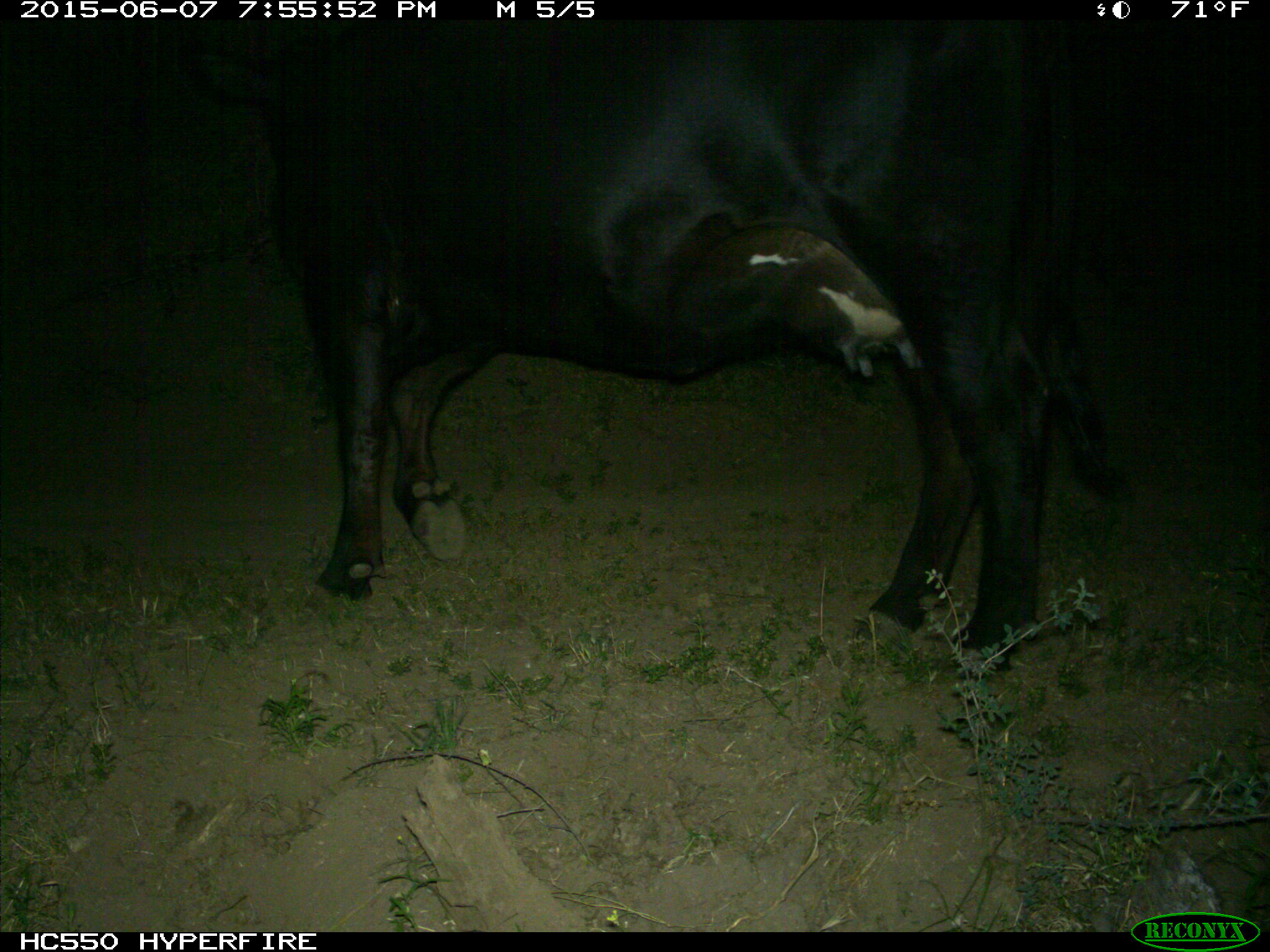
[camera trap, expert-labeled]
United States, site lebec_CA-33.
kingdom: Animalia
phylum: Chordata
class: Mammalia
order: Artiodactyla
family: Bovidae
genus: Bos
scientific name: Bos taurus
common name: domestic cow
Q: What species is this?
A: Bos taurus (domestic cow).